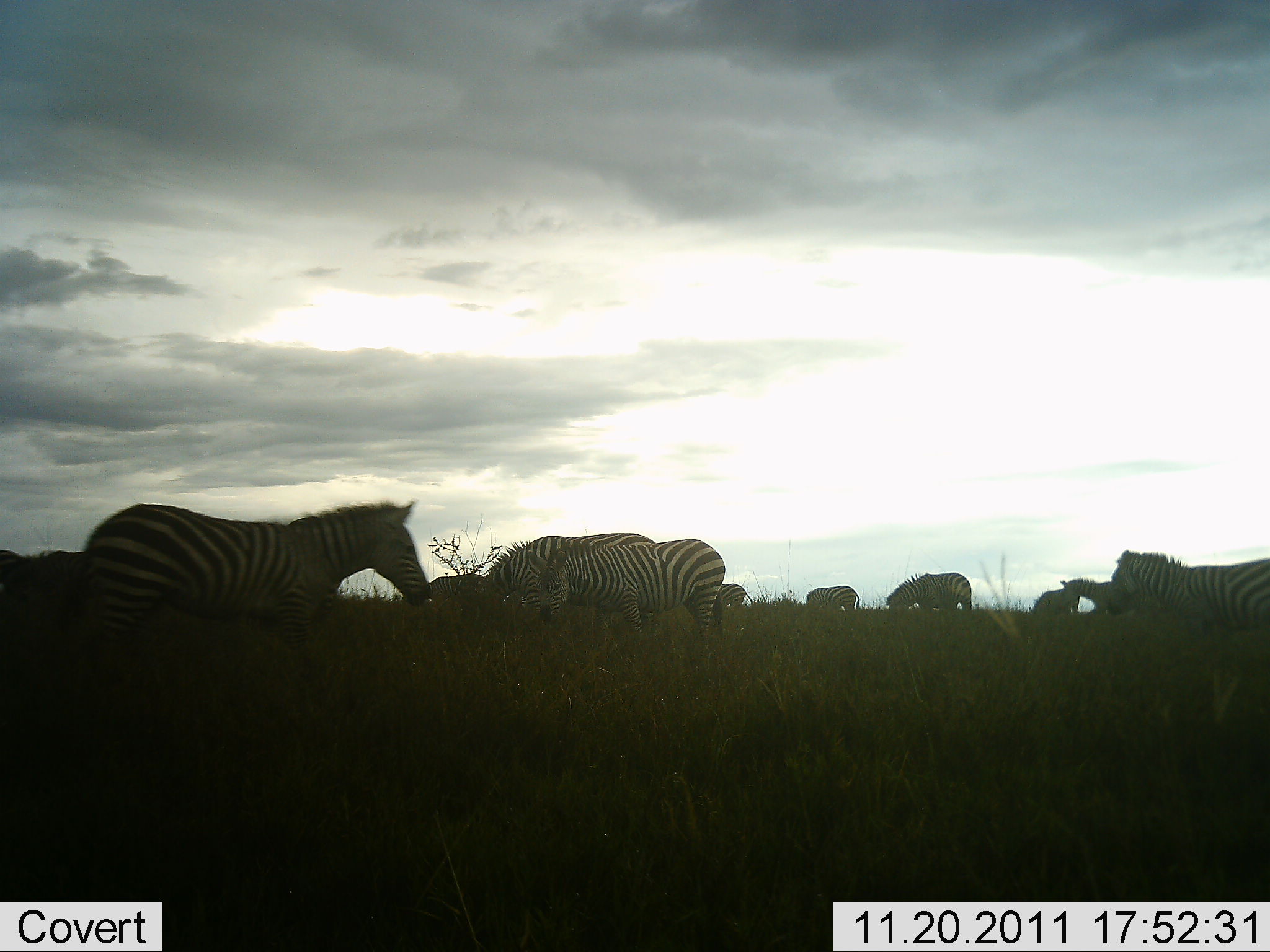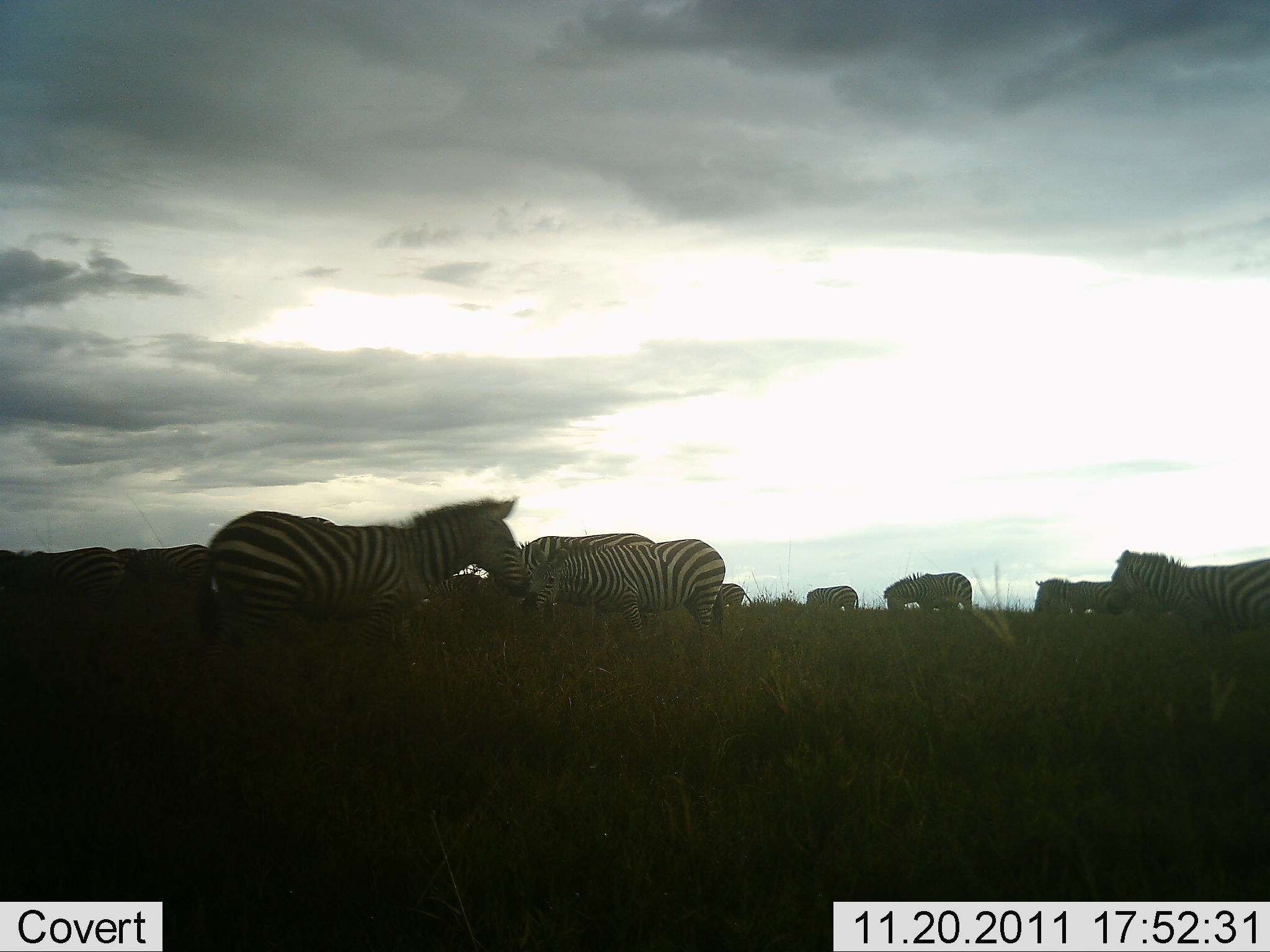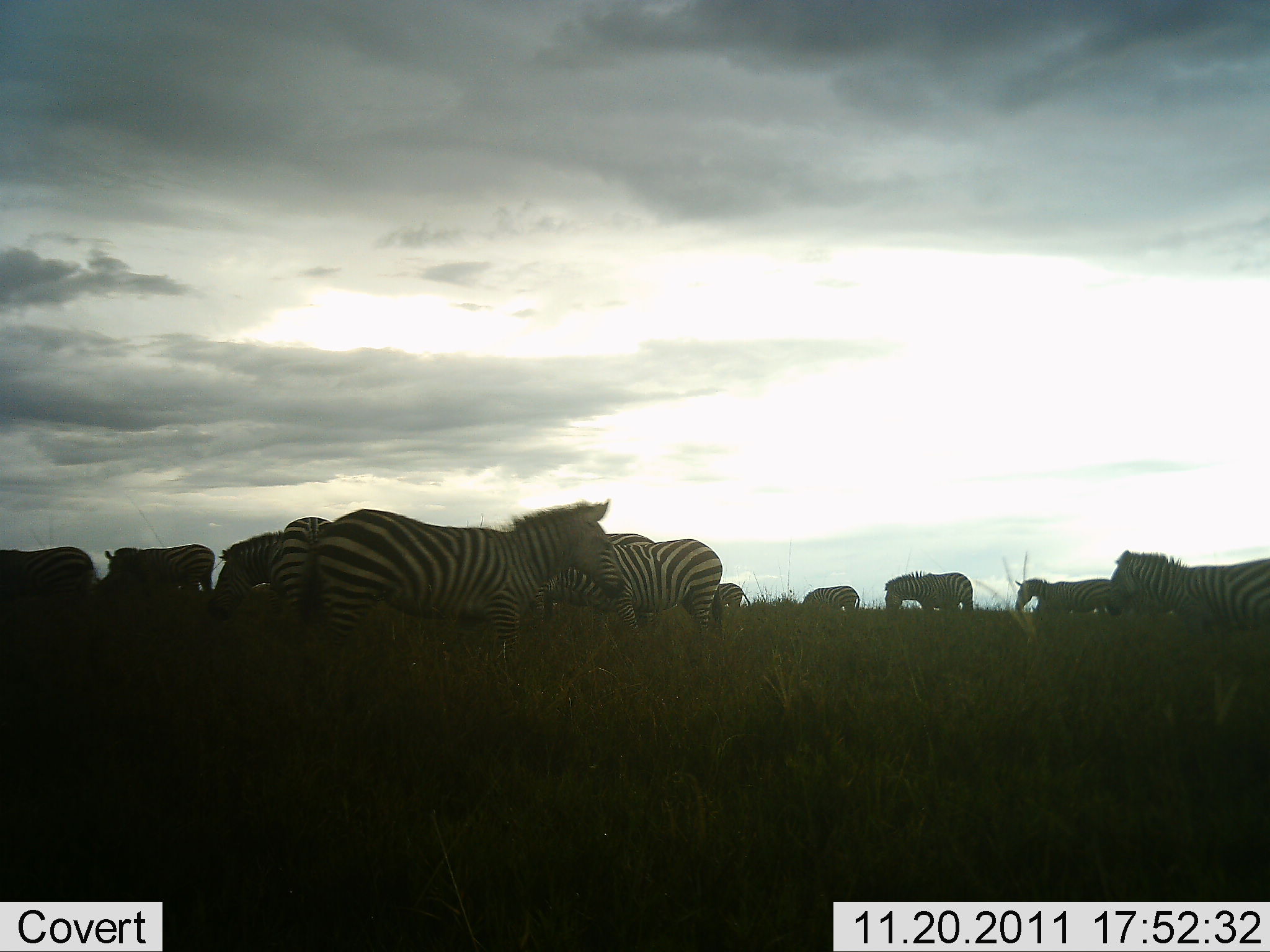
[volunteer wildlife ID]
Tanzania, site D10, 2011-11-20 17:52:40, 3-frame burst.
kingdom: Animalia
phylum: Chordata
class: Mammalia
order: Perissodactyla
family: Equidae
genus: Equus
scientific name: Equus quagga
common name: plains zebra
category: zebra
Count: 10.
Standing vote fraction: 46%.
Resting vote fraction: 8%.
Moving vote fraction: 77%.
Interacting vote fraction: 15%.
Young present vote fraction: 0%.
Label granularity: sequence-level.